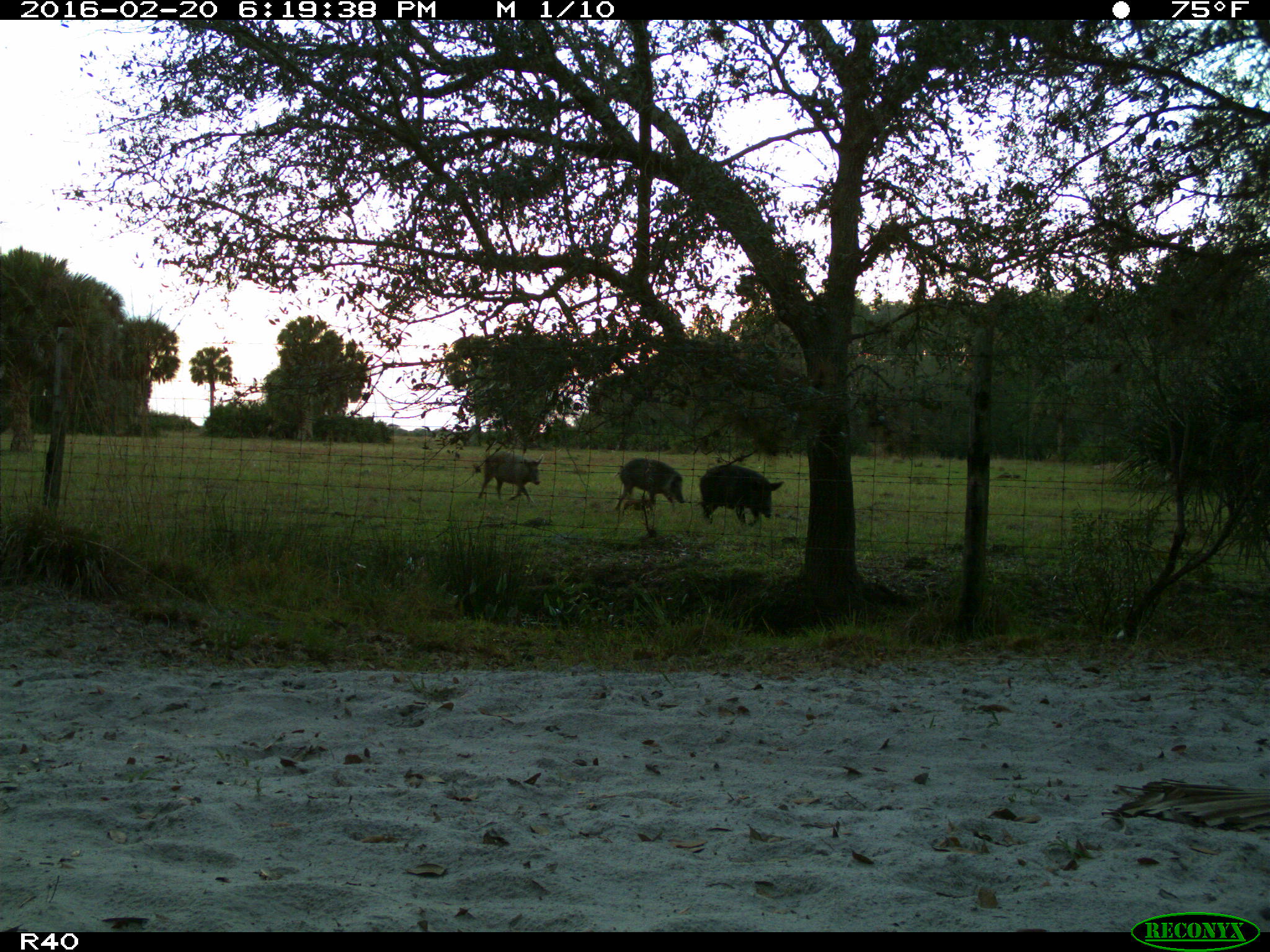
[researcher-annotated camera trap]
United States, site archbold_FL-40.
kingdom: Animalia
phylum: Chordata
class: Mammalia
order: Artiodactyla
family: Suidae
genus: Sus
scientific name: Sus scrofa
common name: wild boar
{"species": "Sus scrofa (wild boar)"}